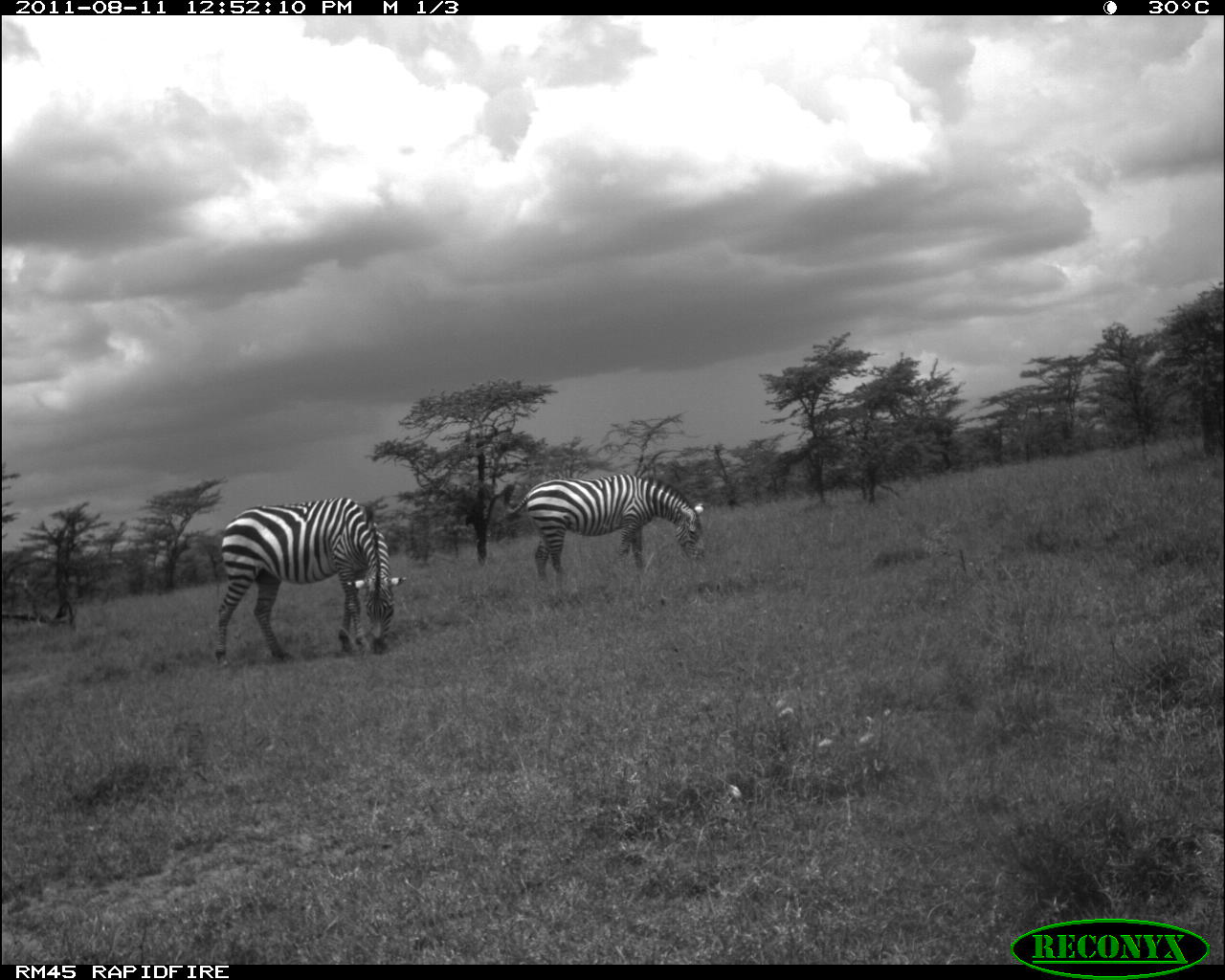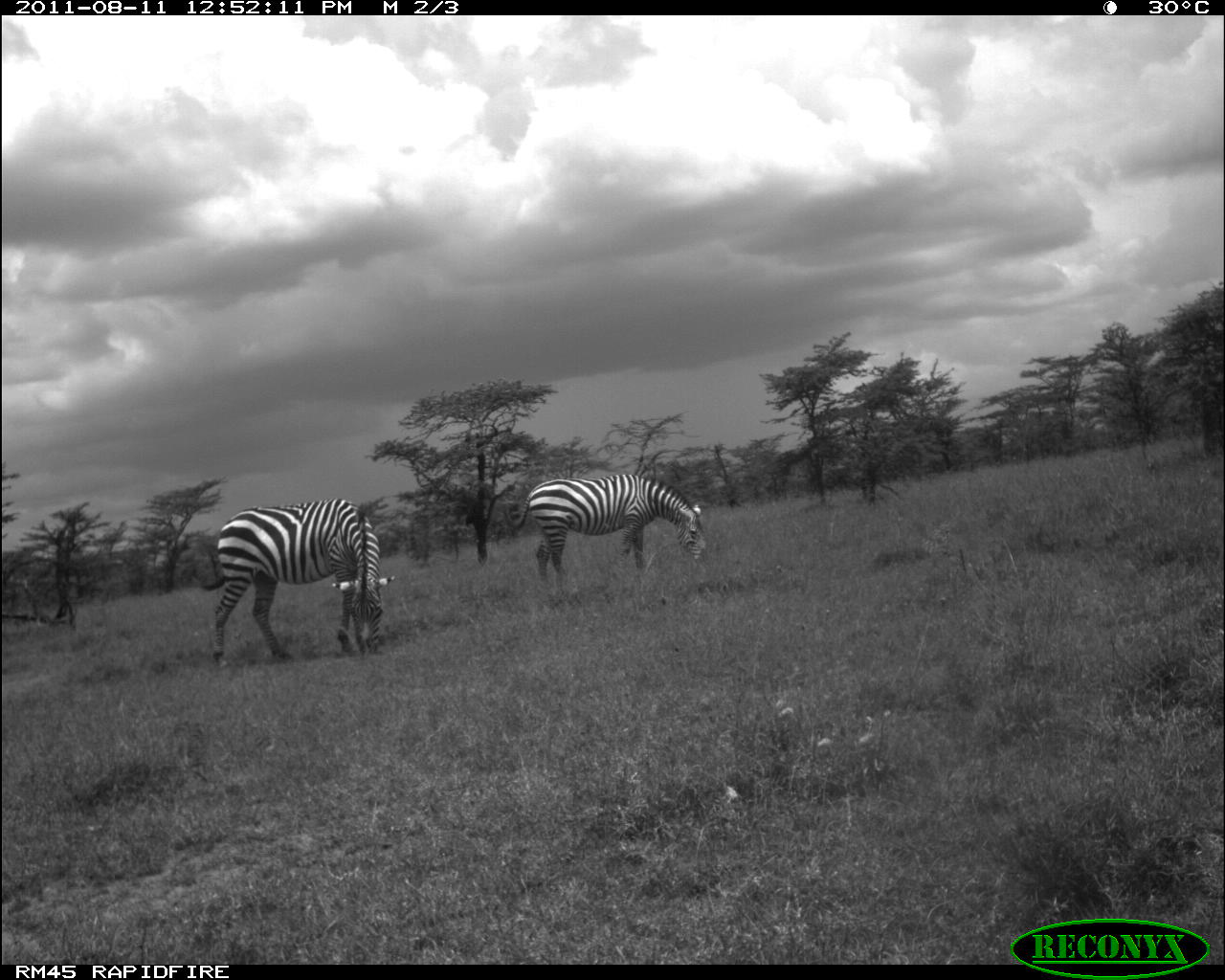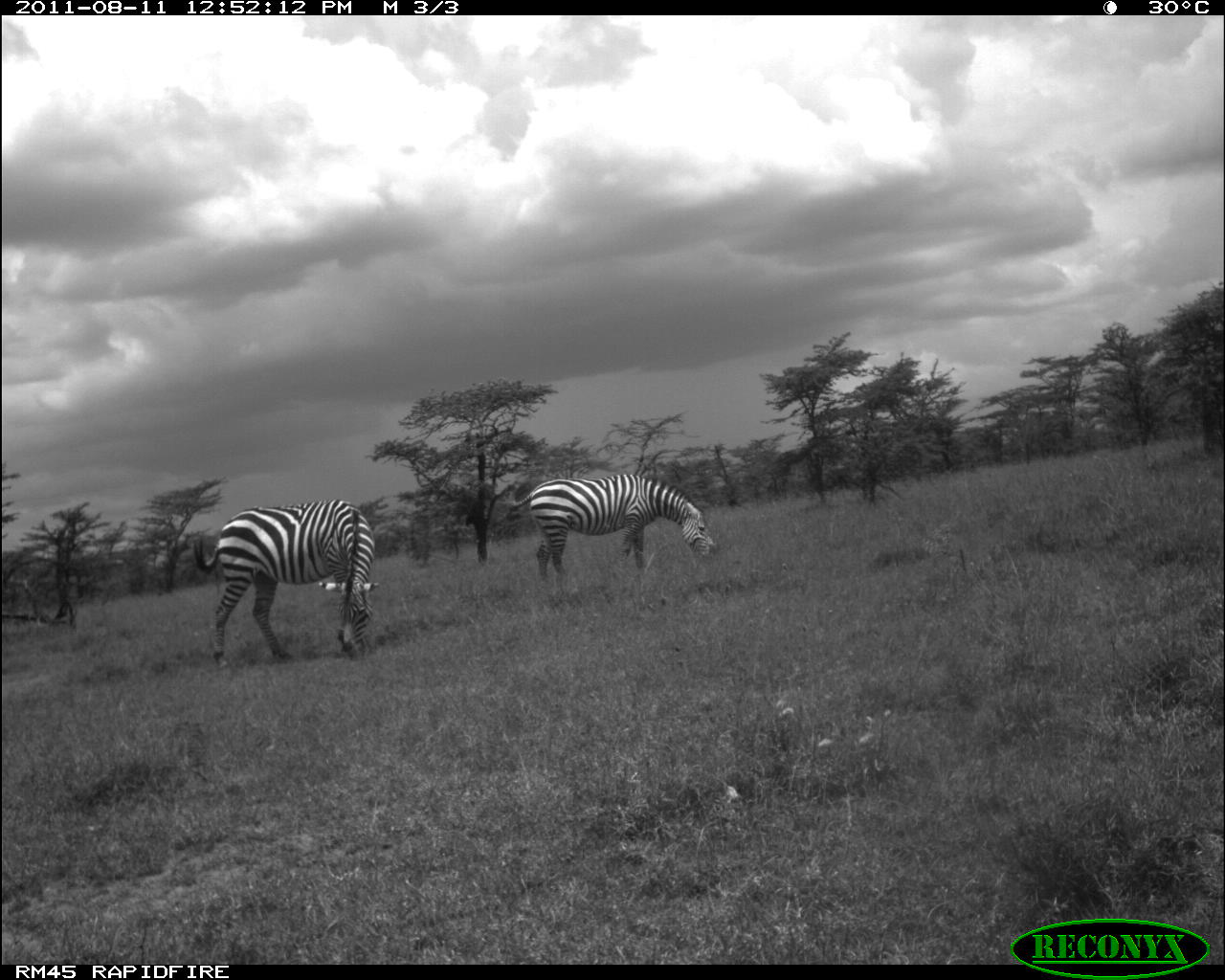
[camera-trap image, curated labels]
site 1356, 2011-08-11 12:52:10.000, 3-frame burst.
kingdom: Animalia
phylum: Chordata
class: Mammalia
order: Perissodactyla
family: Equidae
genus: Equus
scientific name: Equus quagga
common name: plains zebra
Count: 2.